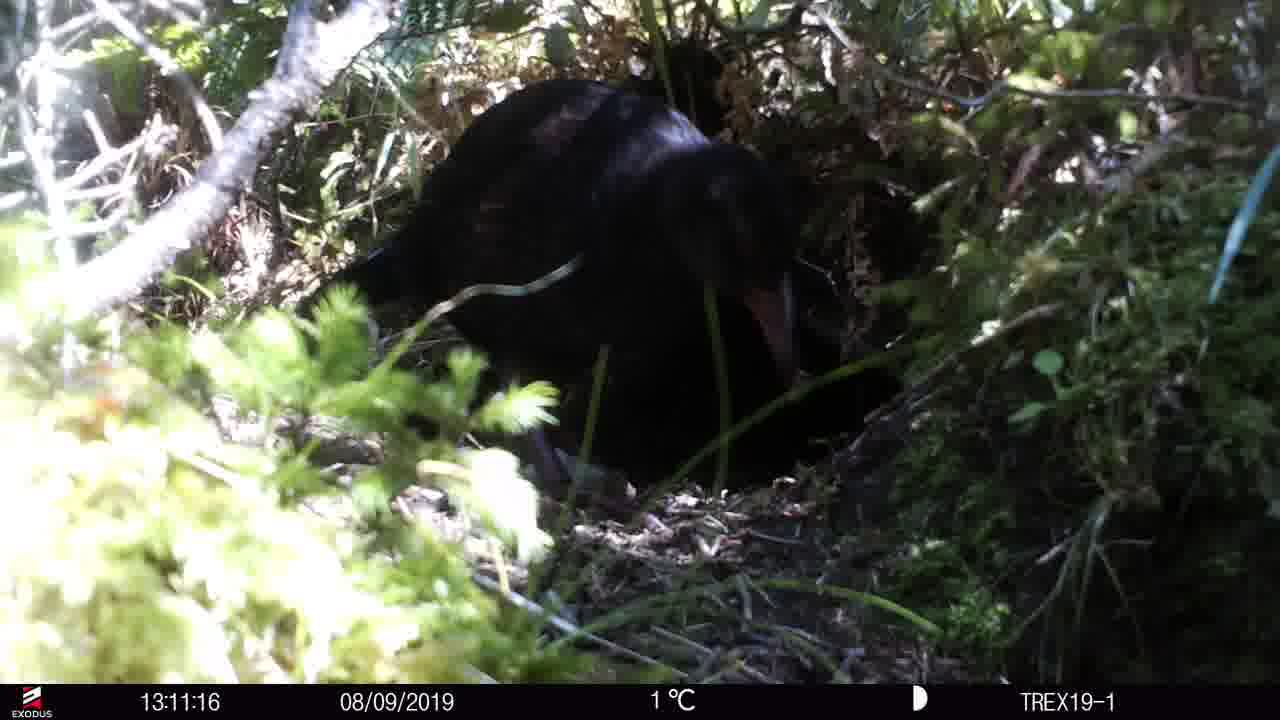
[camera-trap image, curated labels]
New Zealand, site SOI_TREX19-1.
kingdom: Animalia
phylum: Chordata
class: Aves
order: Gruiformes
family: Rallidae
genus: Gallirallus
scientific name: Gallirallus australis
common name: weka